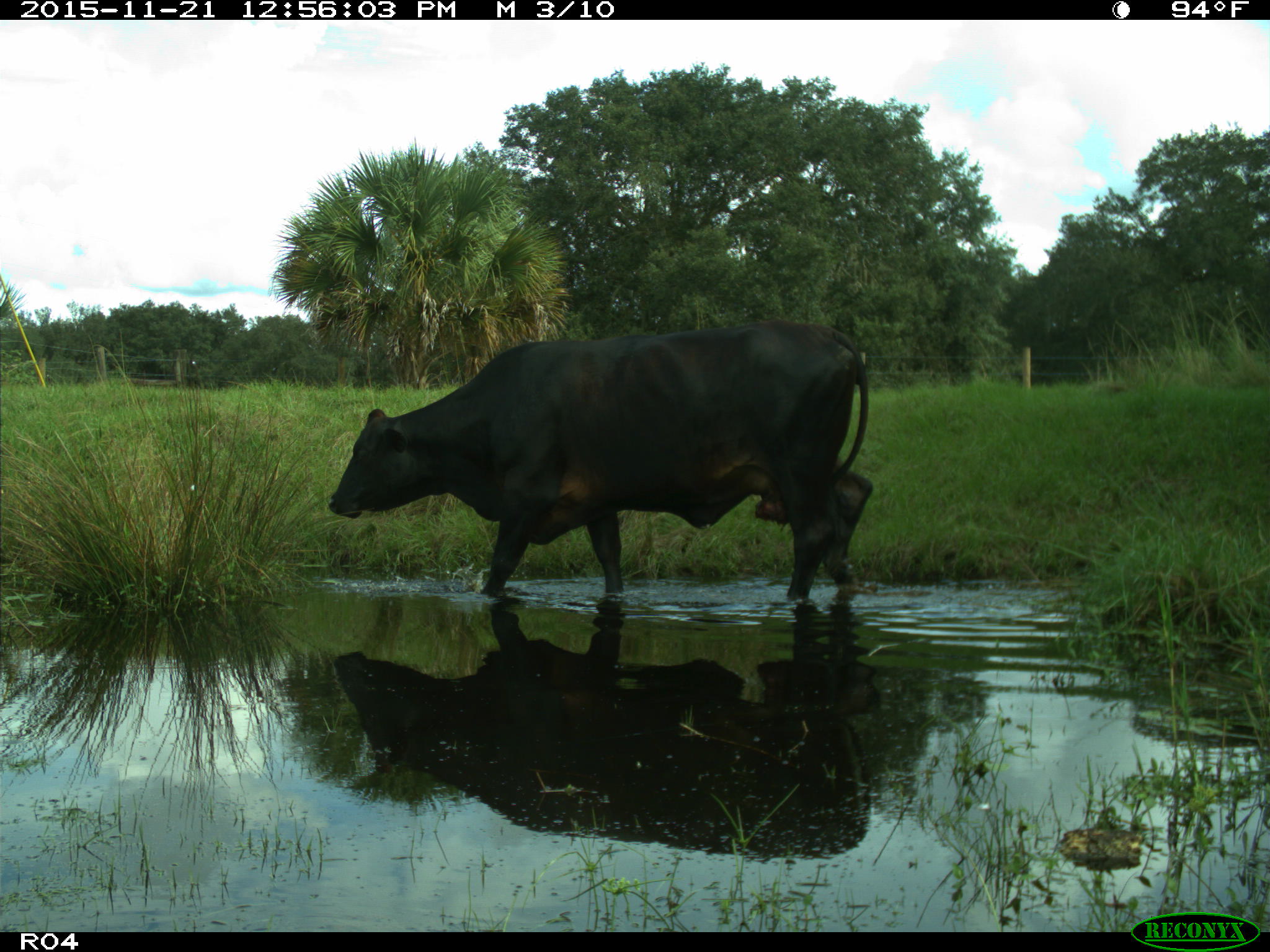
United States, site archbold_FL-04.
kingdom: Animalia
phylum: Chordata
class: Mammalia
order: Artiodactyla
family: Bovidae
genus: Bos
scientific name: Bos taurus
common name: domestic cow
Bos taurus (domestic cow).